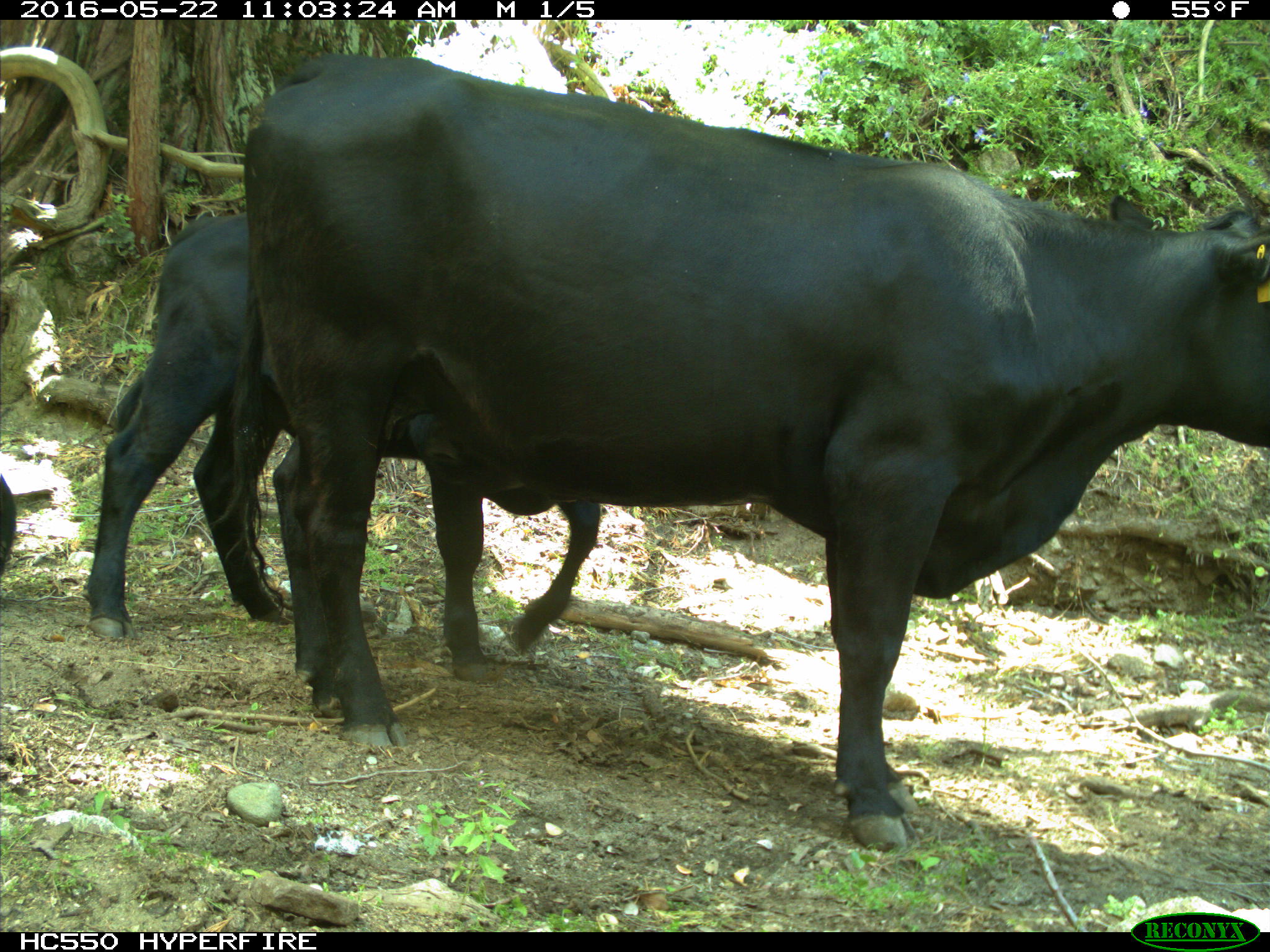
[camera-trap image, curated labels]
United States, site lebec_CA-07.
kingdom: Animalia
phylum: Chordata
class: Mammalia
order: Artiodactyla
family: Bovidae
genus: Bos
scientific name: Bos taurus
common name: domestic cow